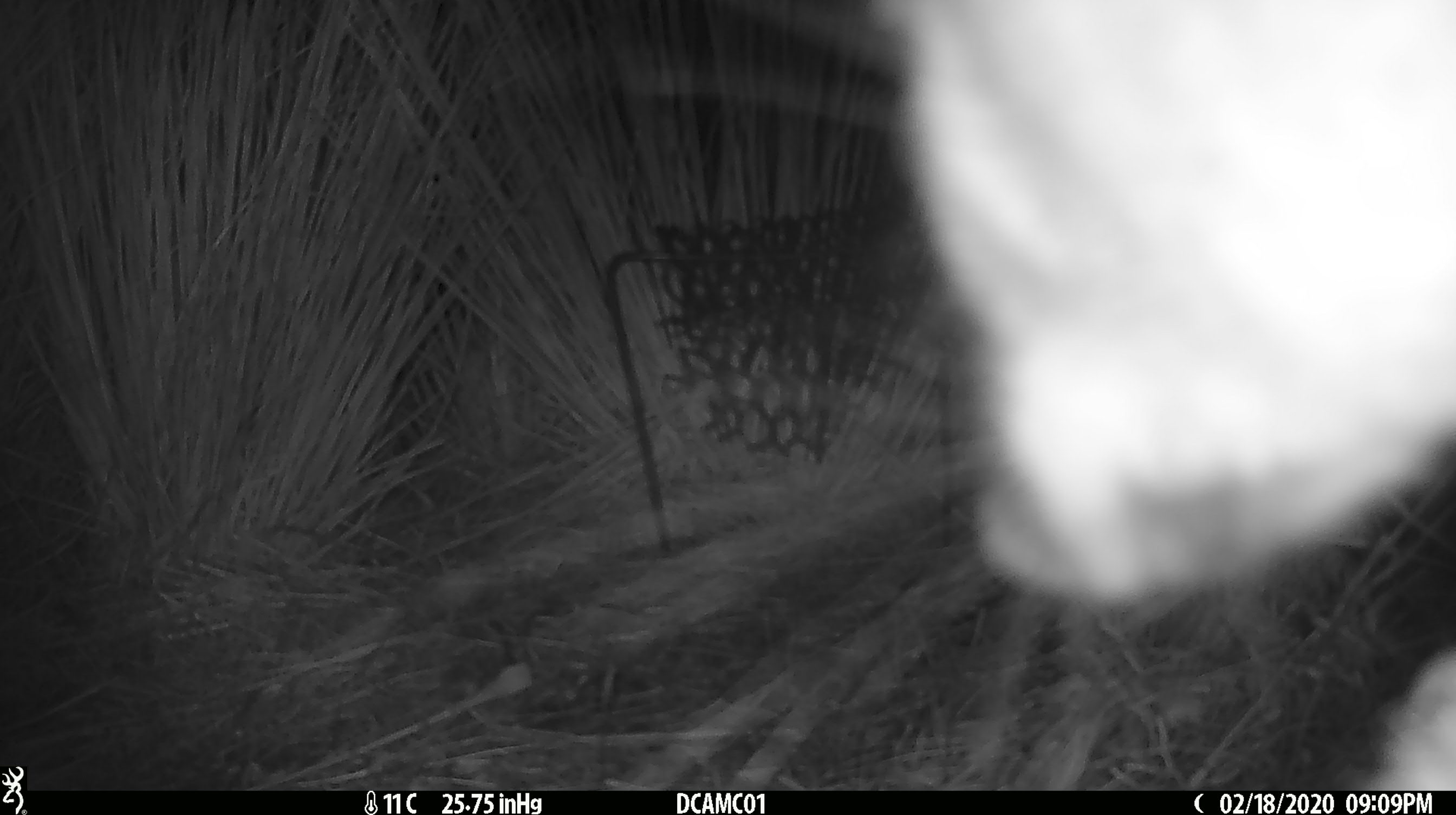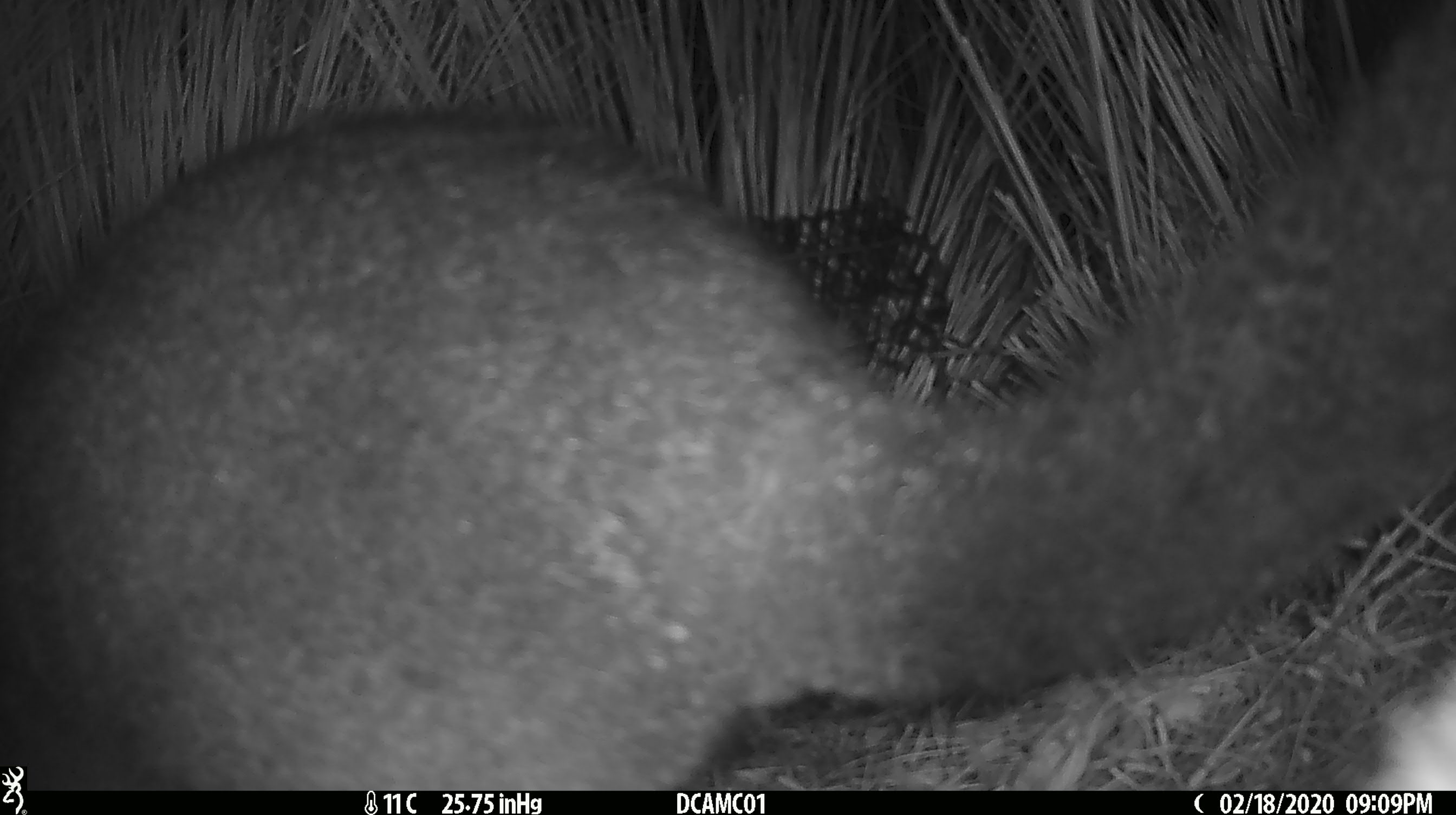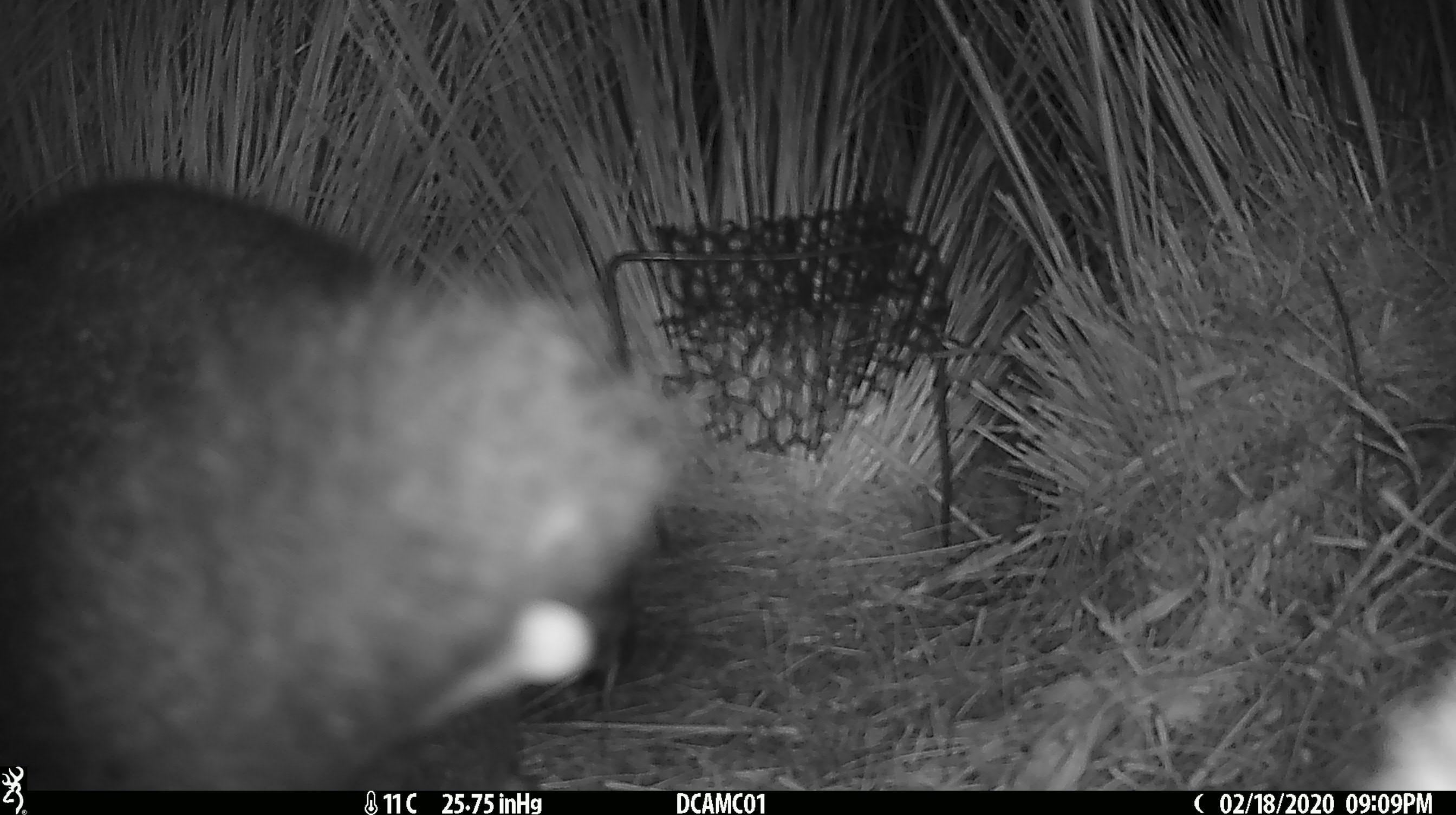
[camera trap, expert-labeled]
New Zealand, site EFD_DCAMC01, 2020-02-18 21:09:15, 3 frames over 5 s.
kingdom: Animalia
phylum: Chordata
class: Mammalia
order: Diprotodontia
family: Phalangeridae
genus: Trichosurus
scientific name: Trichosurus vulpecula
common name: common brushtail possum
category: possum